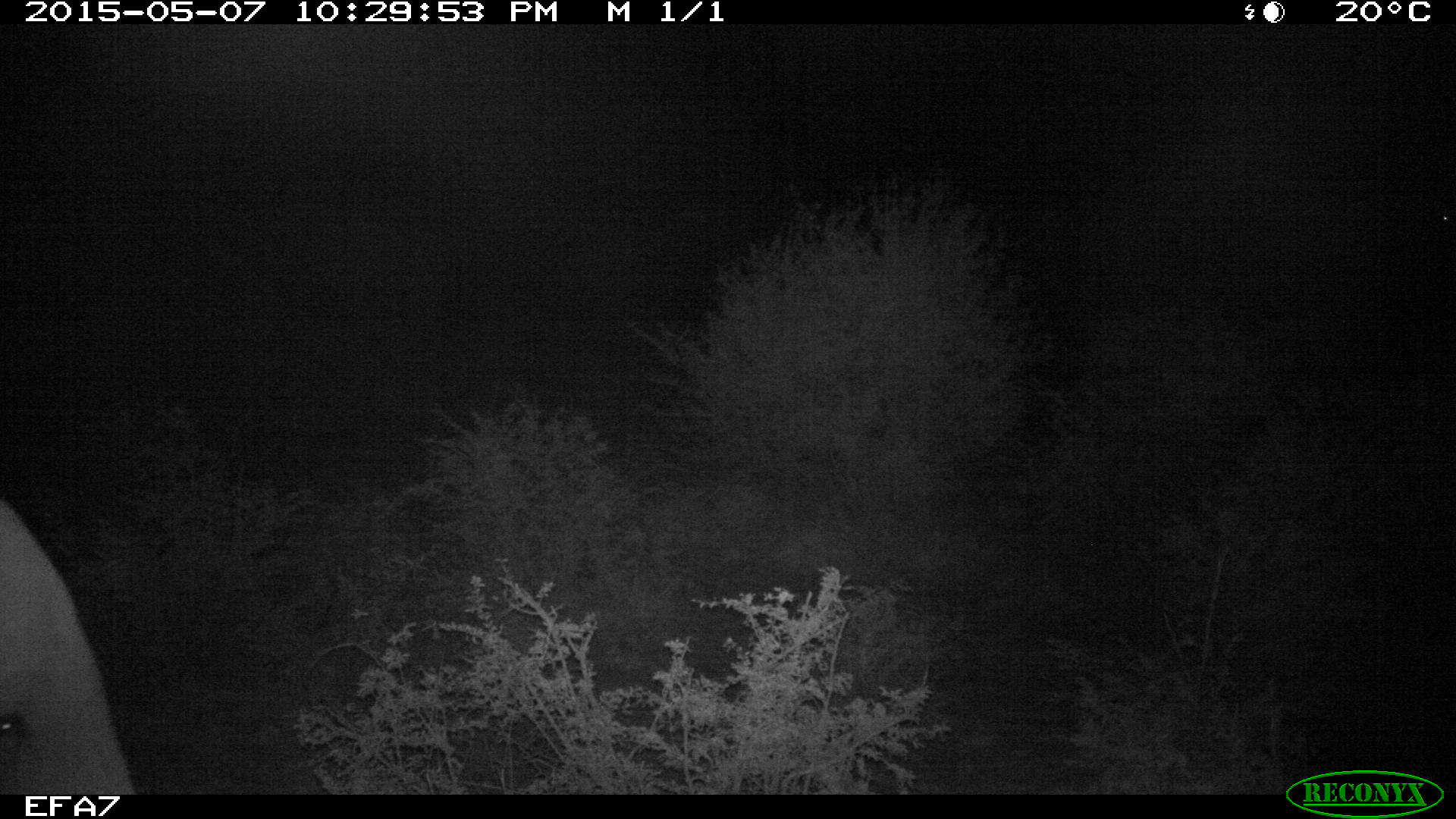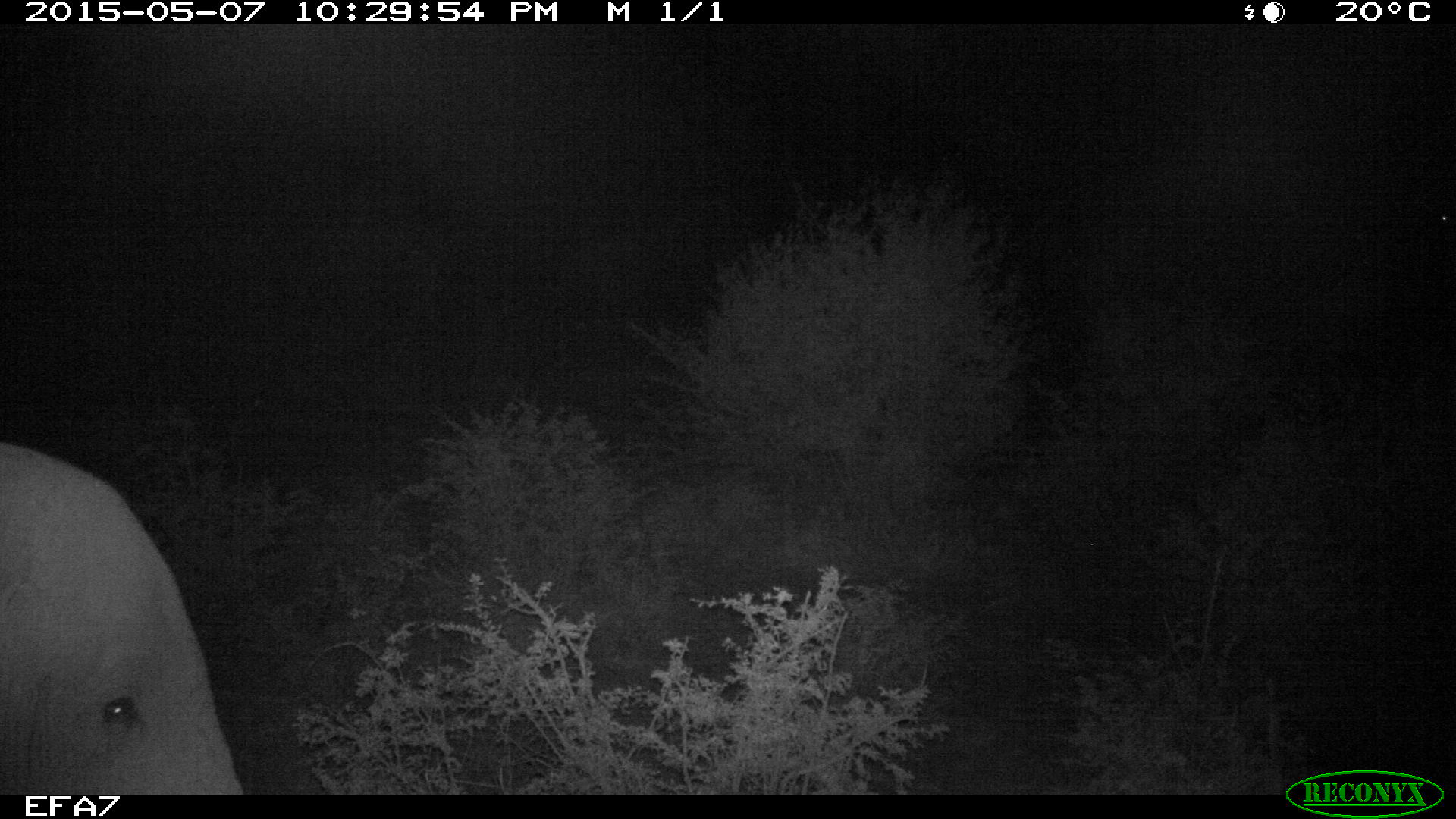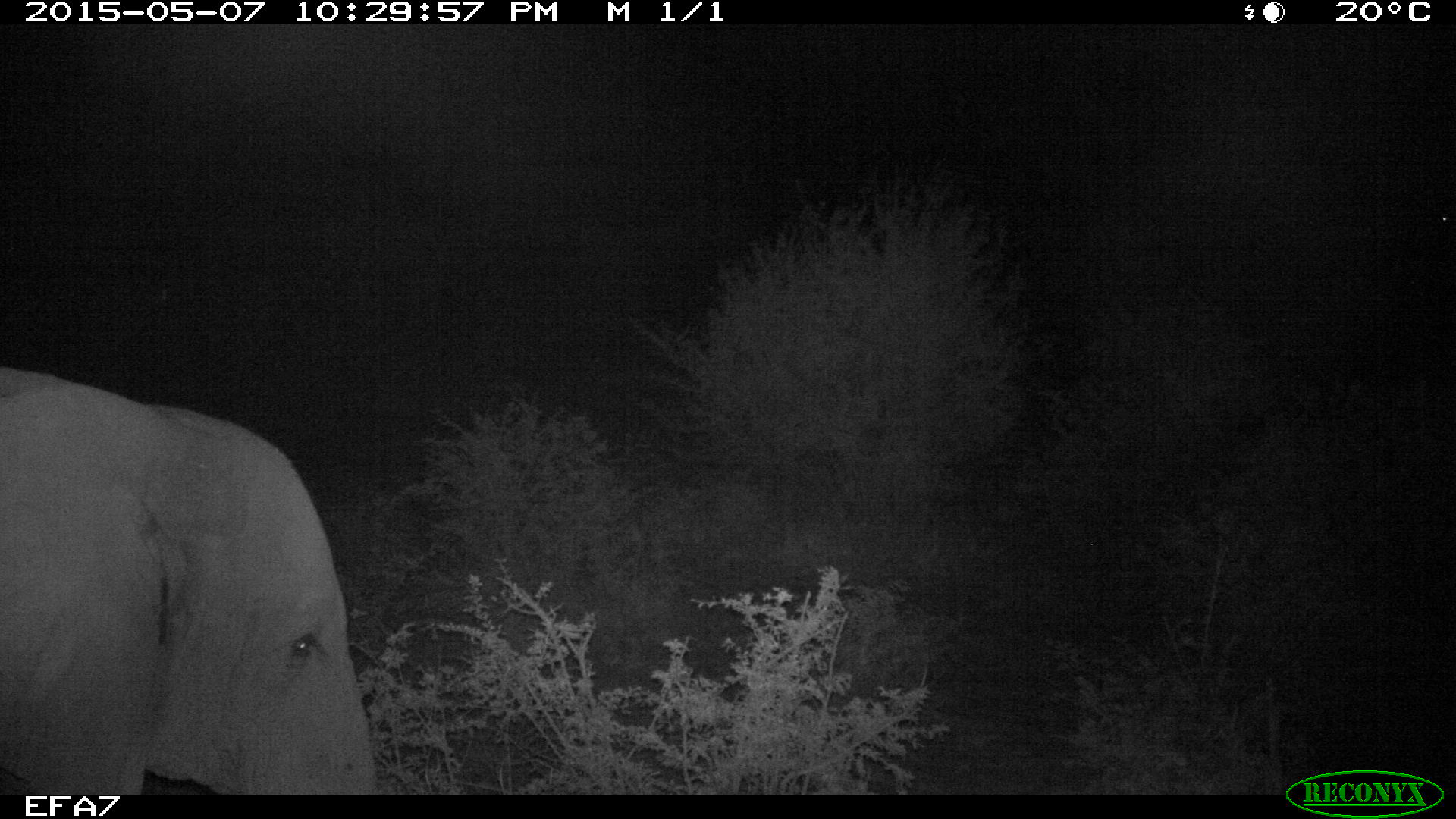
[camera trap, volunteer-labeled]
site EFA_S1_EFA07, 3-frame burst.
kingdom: Animalia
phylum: Chordata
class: Mammalia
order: Proboscidea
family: Elephantidae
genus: Loxodonta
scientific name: Loxodonta africana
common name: african bush elephant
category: elephant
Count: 1.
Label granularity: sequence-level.